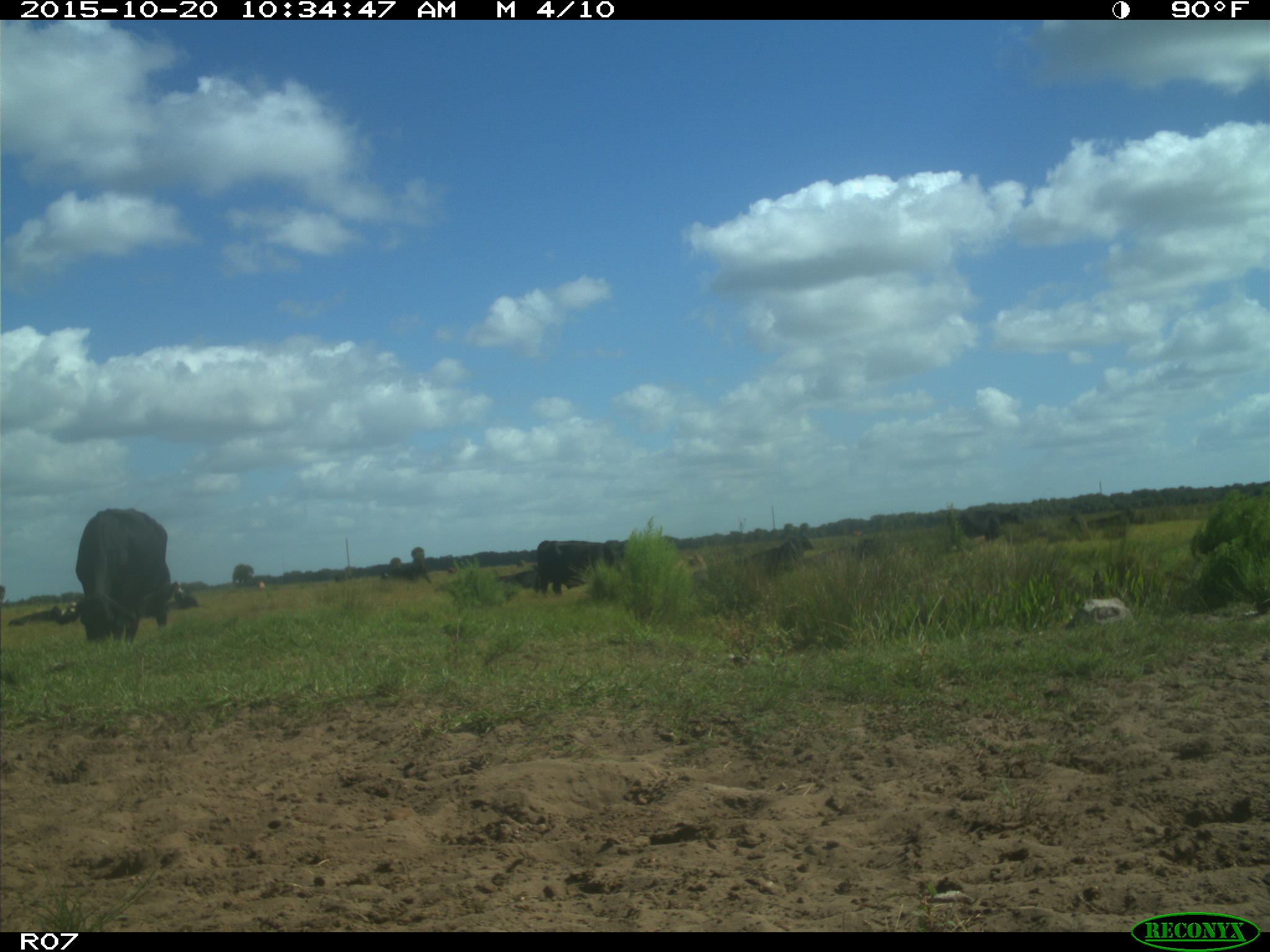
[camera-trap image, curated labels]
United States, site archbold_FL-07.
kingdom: Animalia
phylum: Chordata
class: Mammalia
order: Artiodactyla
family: Bovidae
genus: Bos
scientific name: Bos taurus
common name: domestic cow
Bos taurus (domestic cow).